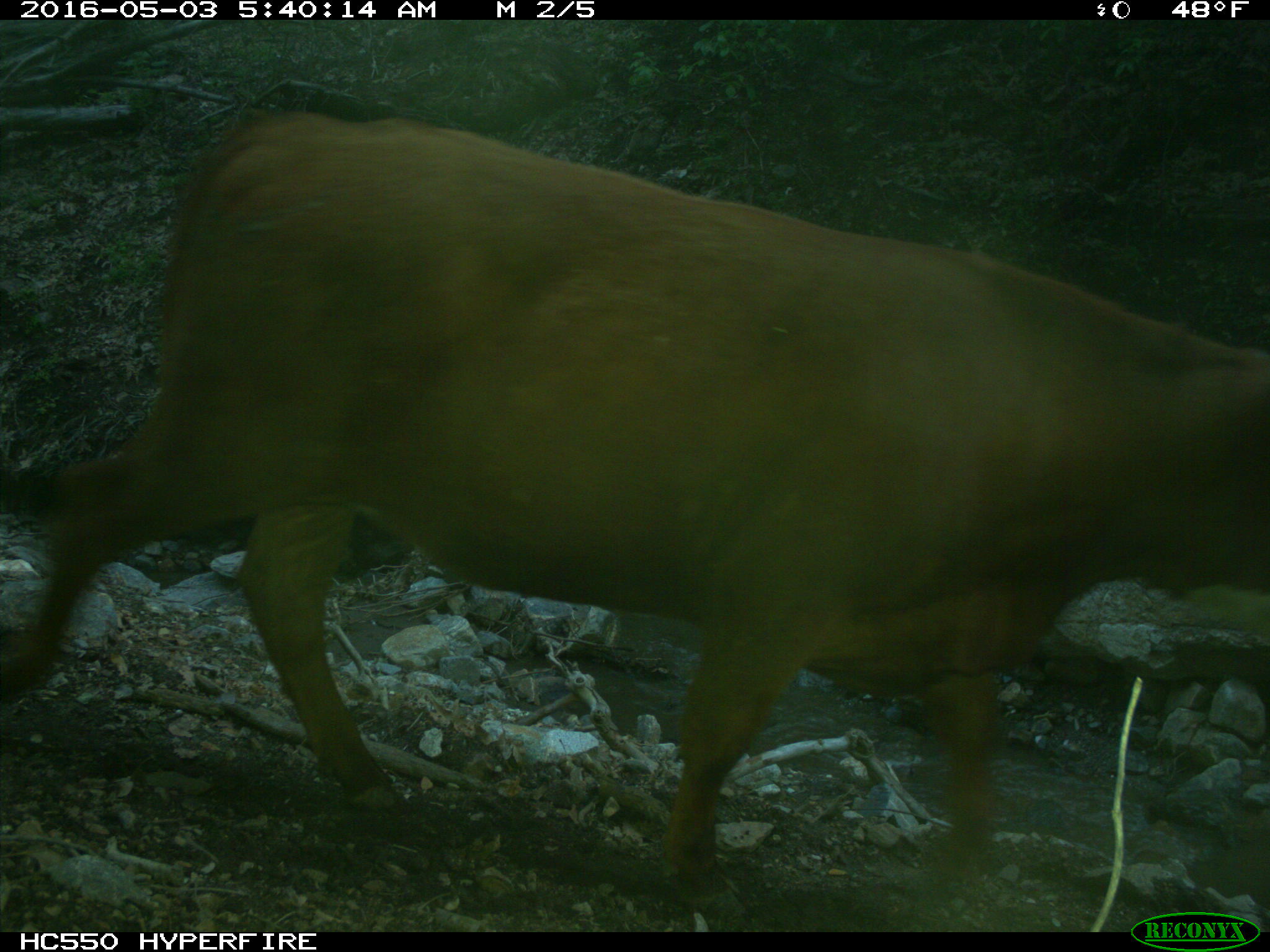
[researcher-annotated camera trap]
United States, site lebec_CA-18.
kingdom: Animalia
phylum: Chordata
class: Mammalia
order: Artiodactyla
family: Bovidae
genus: Bos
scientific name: Bos taurus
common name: domestic cow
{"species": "Bos taurus (domestic cow)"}